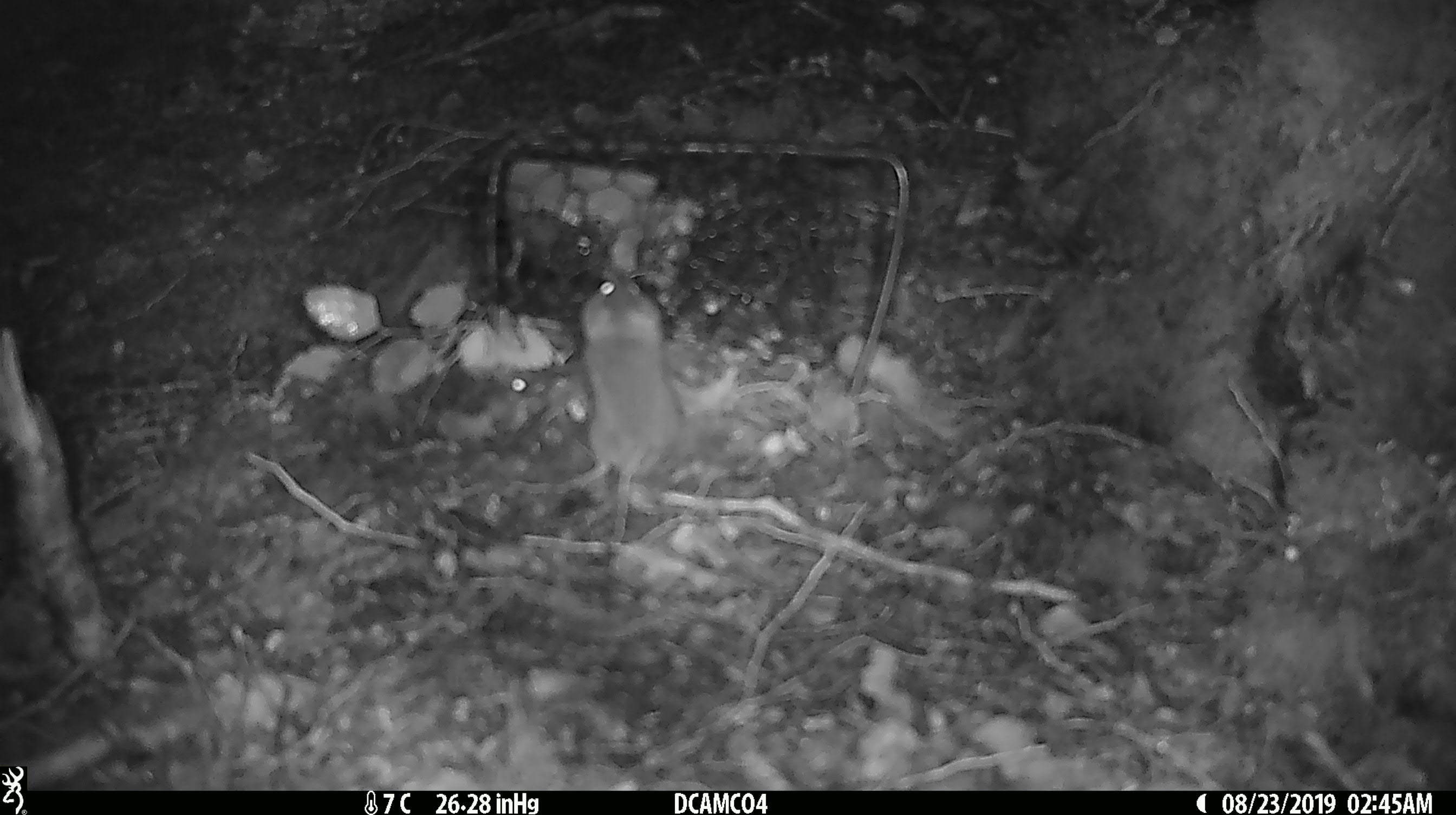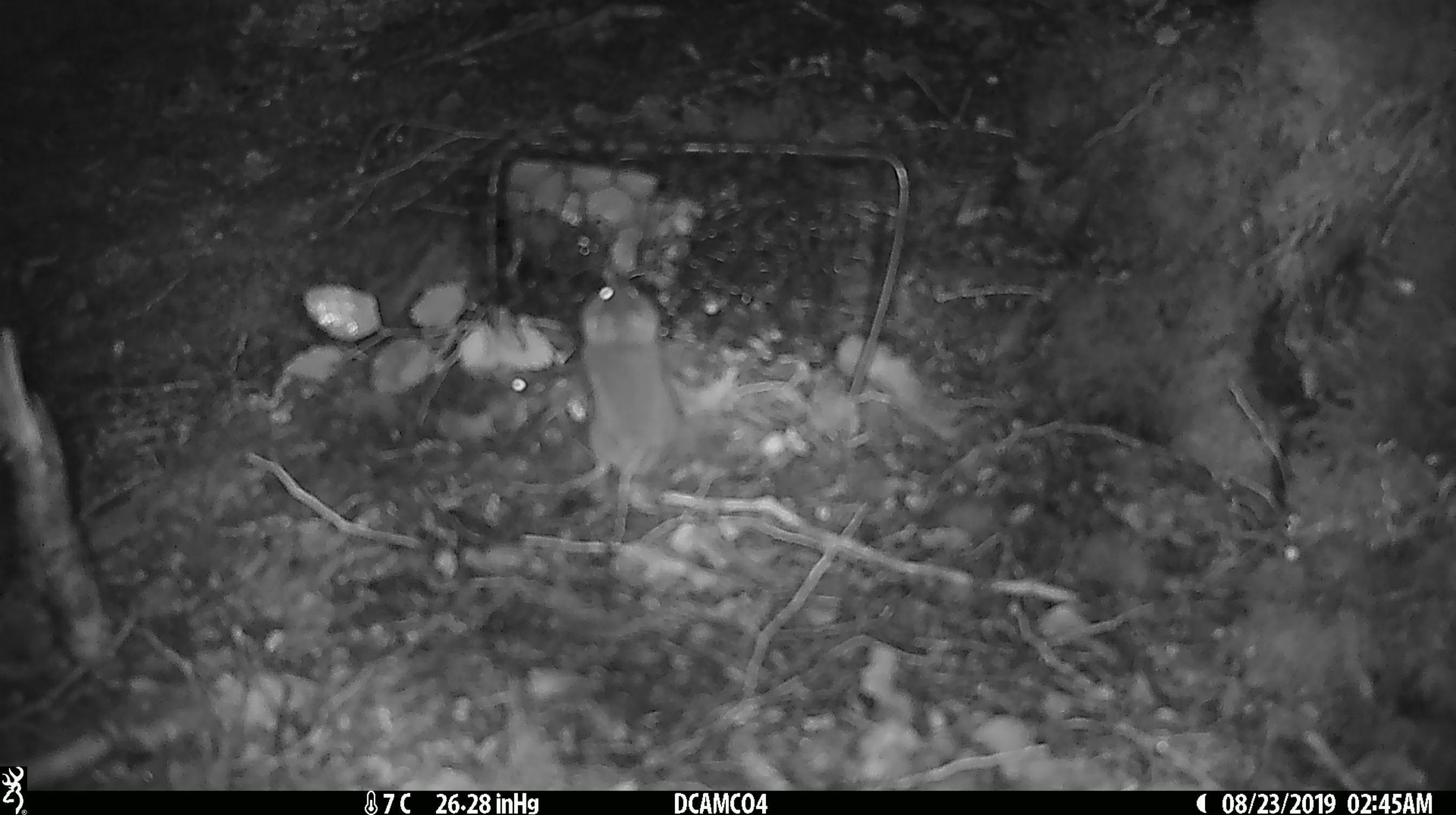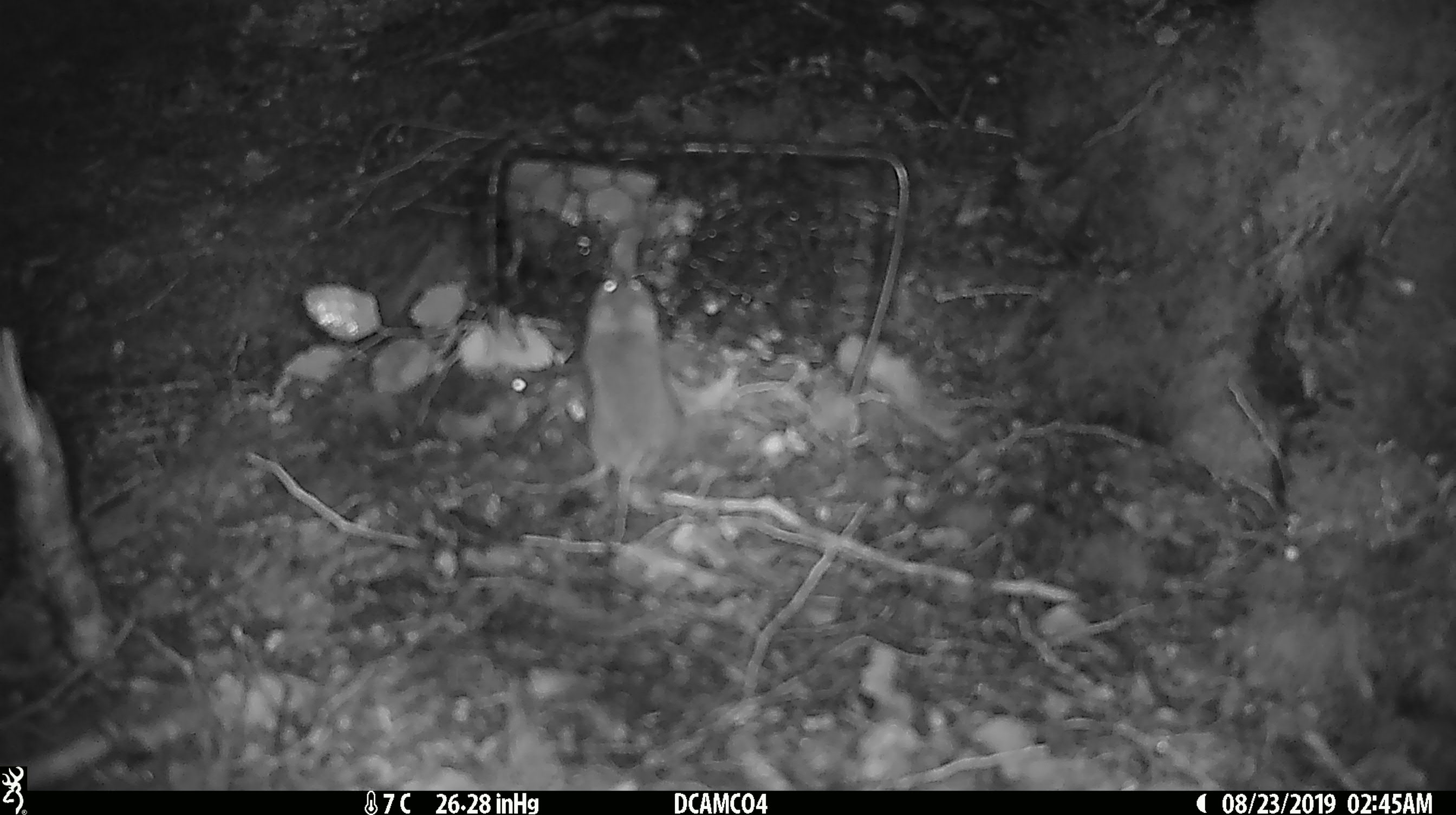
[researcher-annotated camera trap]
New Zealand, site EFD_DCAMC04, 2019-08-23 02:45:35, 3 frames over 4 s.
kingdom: Animalia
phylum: Chordata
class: Mammalia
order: Rodentia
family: Muridae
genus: Mus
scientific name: Mus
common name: mouse